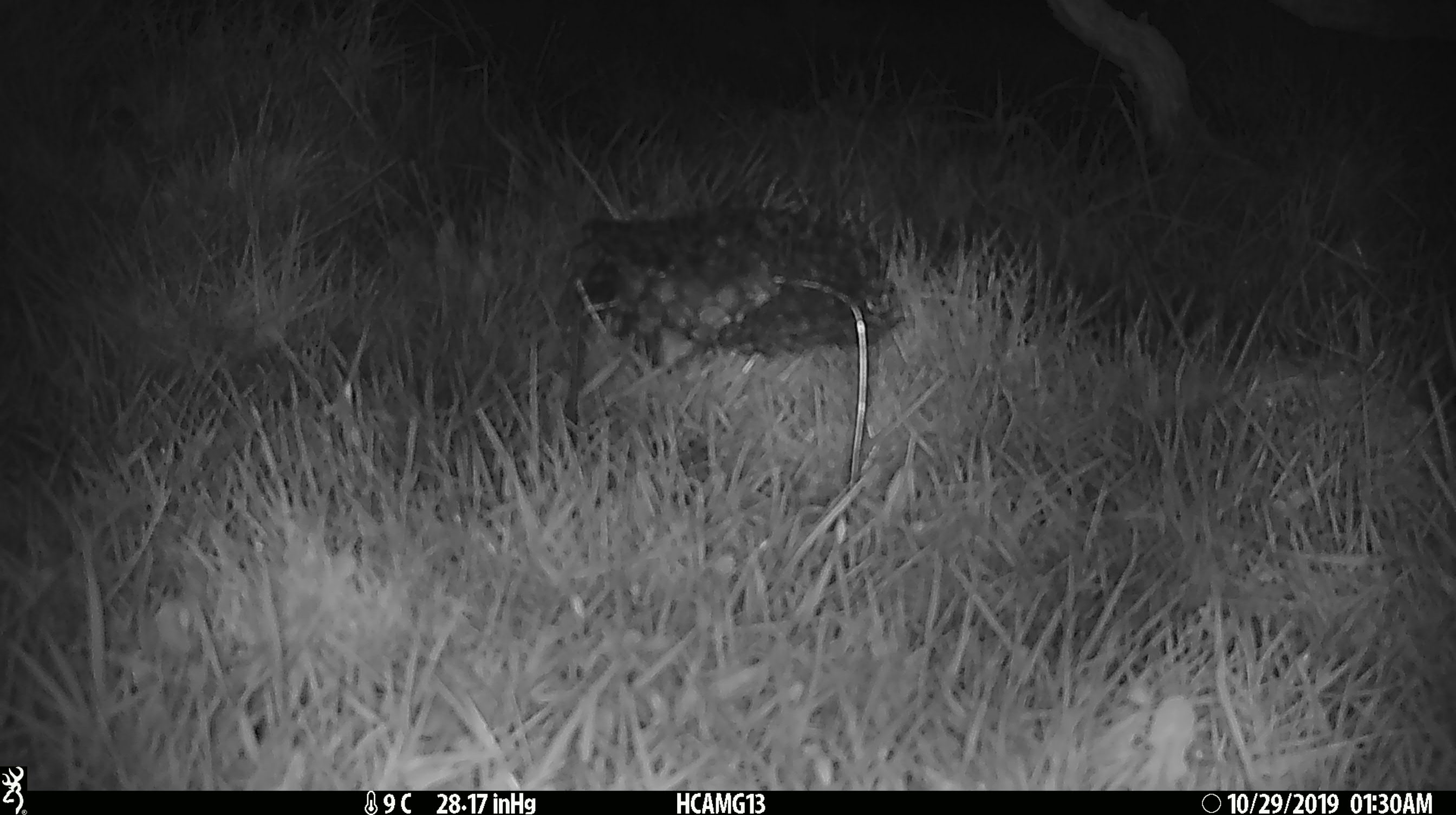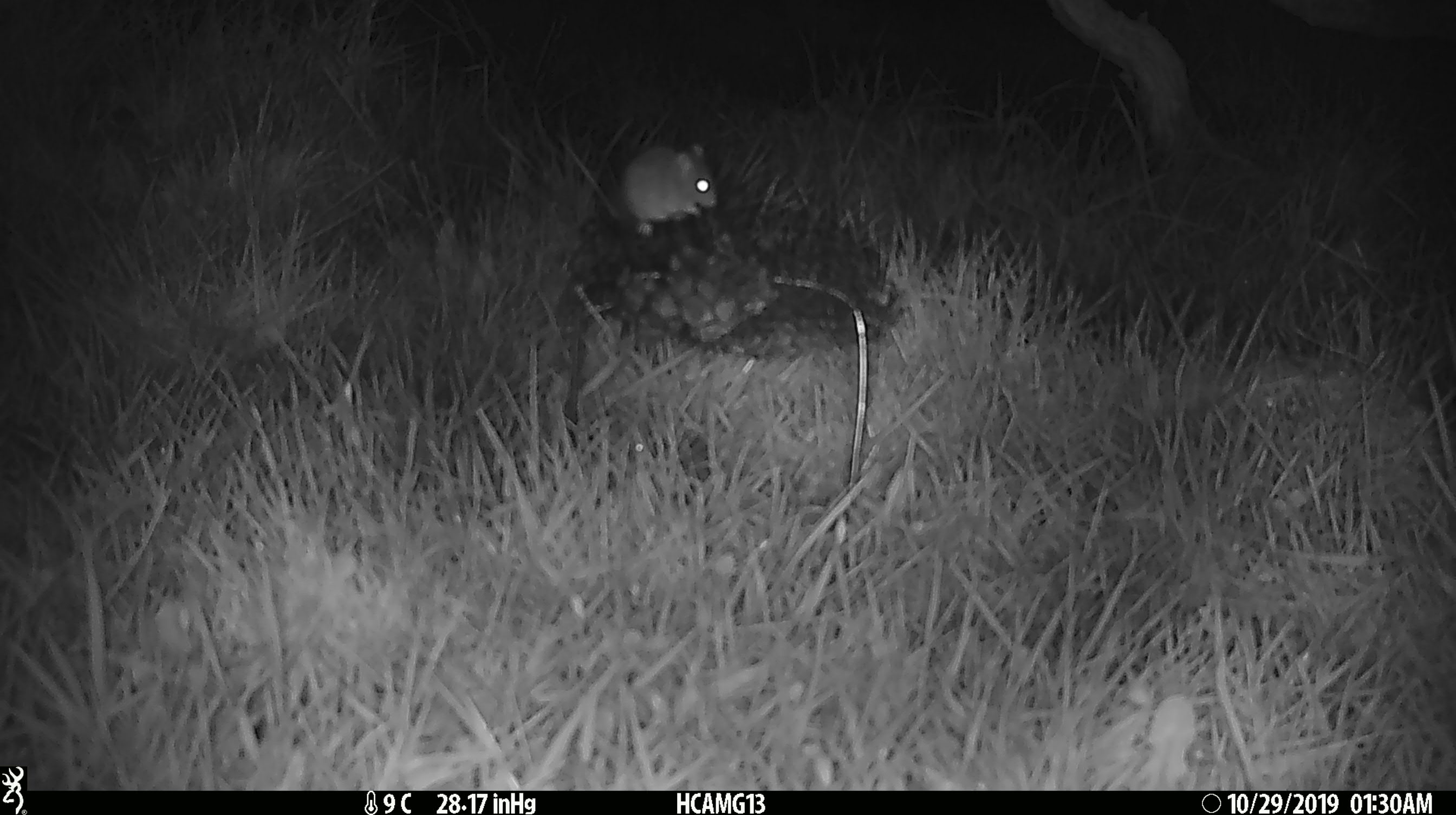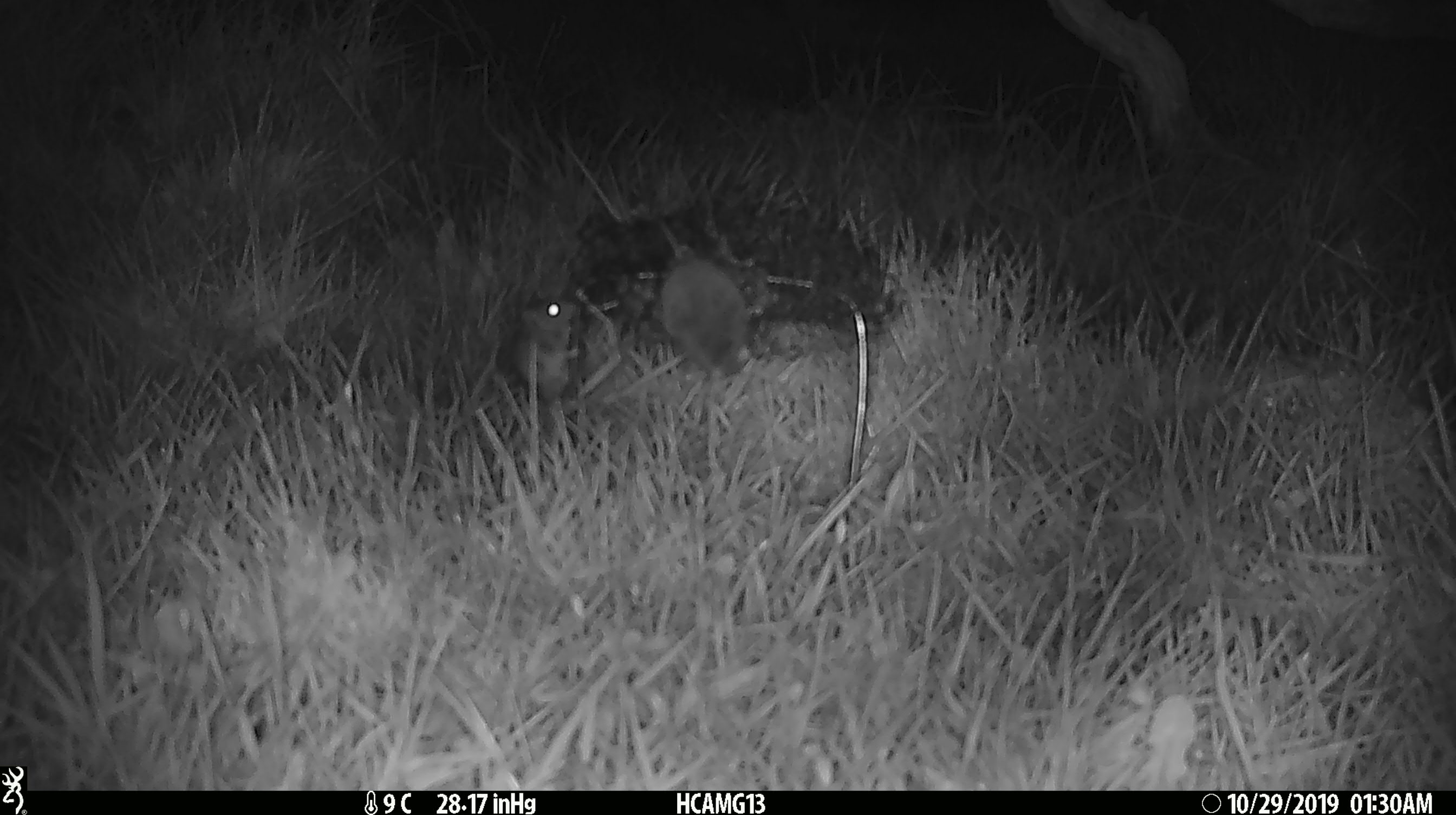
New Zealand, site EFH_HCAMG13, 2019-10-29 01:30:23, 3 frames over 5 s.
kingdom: Animalia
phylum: Chordata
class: Mammalia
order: Rodentia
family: Muridae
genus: Mus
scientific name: Mus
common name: mouse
Mouse (Mus).